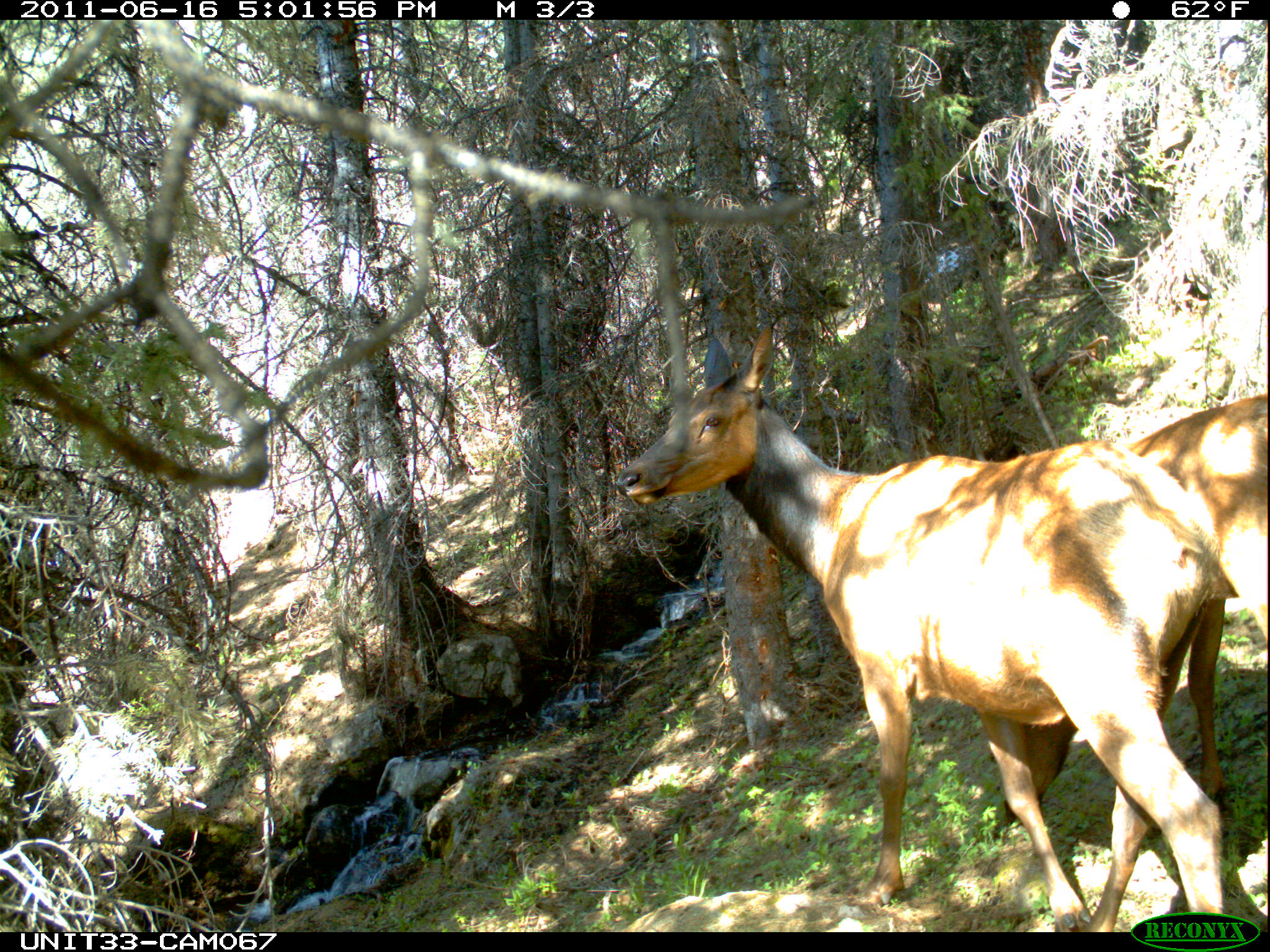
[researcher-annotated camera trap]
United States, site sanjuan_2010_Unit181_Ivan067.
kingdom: Animalia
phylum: Chordata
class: Mammalia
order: Artiodactyla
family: Cervidae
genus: Cervus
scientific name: Cervus elaphus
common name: red deer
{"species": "Cervus elaphus (red deer)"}